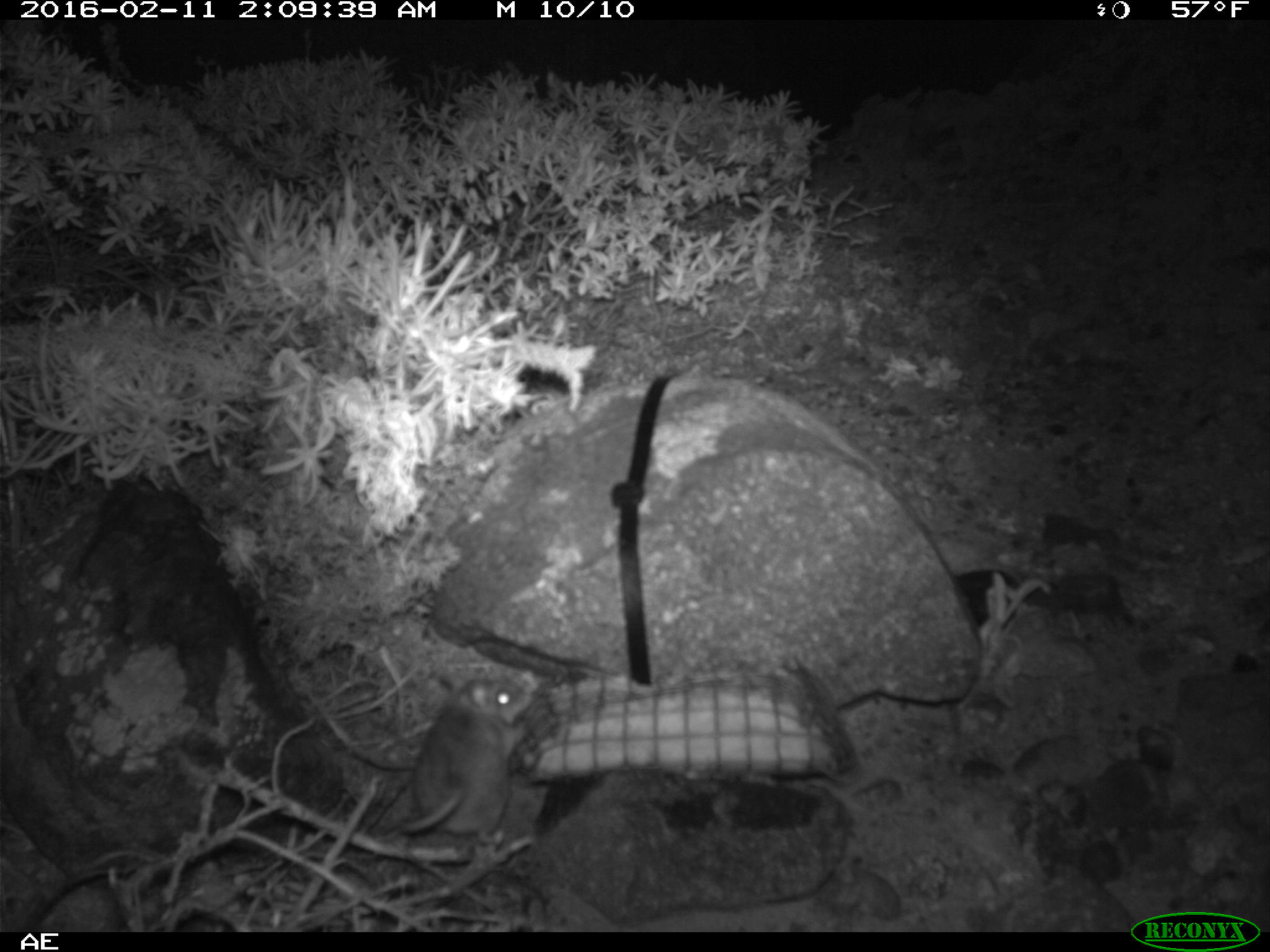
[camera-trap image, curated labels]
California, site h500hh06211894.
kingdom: Animalia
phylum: Chordata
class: Mammalia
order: Rodentia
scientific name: Rodentia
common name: rodent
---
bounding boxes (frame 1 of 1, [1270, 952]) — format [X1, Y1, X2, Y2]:
rodent: [396, 677, 537, 849]